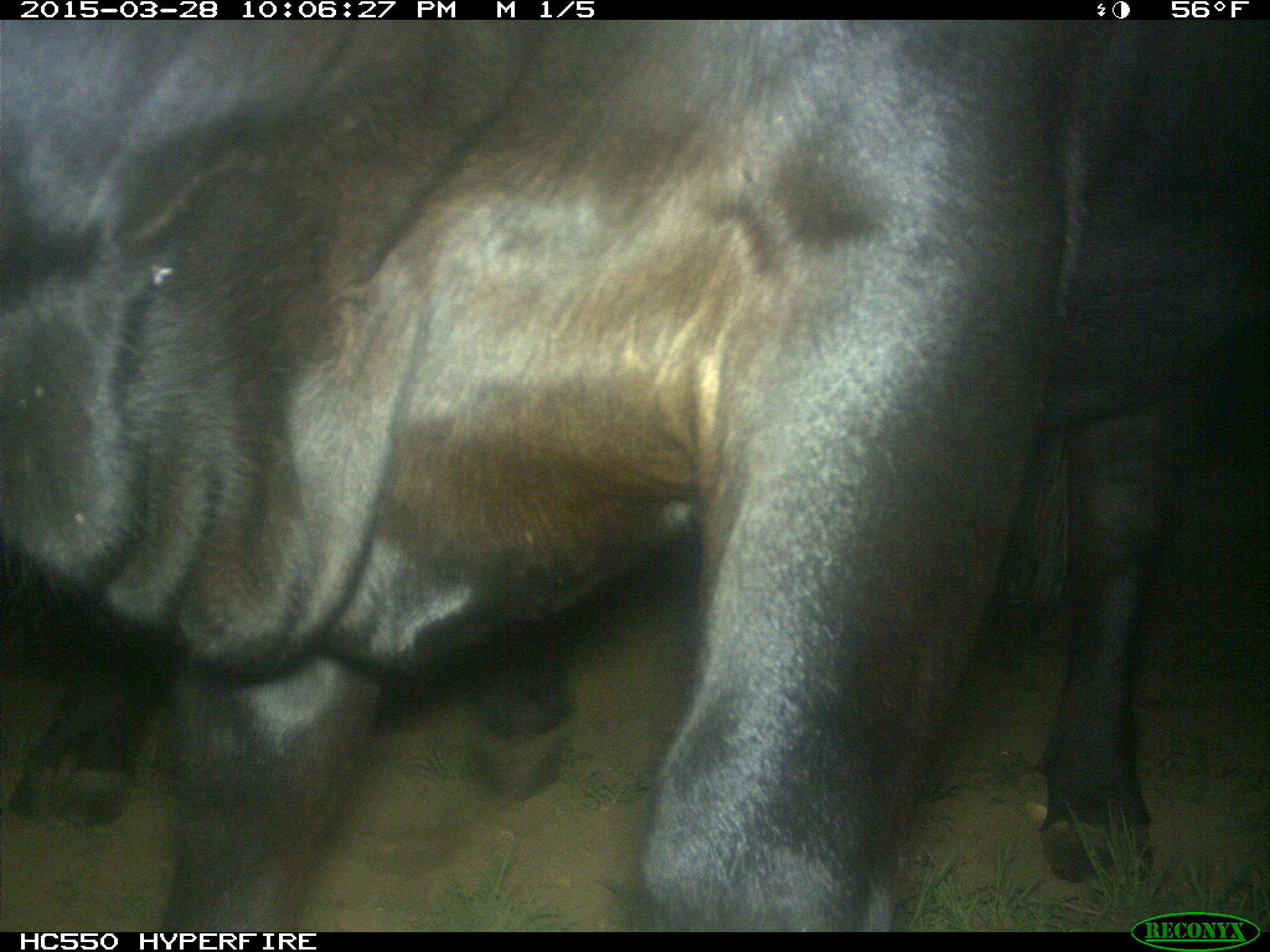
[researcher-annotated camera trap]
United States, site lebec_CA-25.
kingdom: Animalia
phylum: Chordata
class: Mammalia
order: Artiodactyla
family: Bovidae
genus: Bos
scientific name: Bos taurus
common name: domestic cow